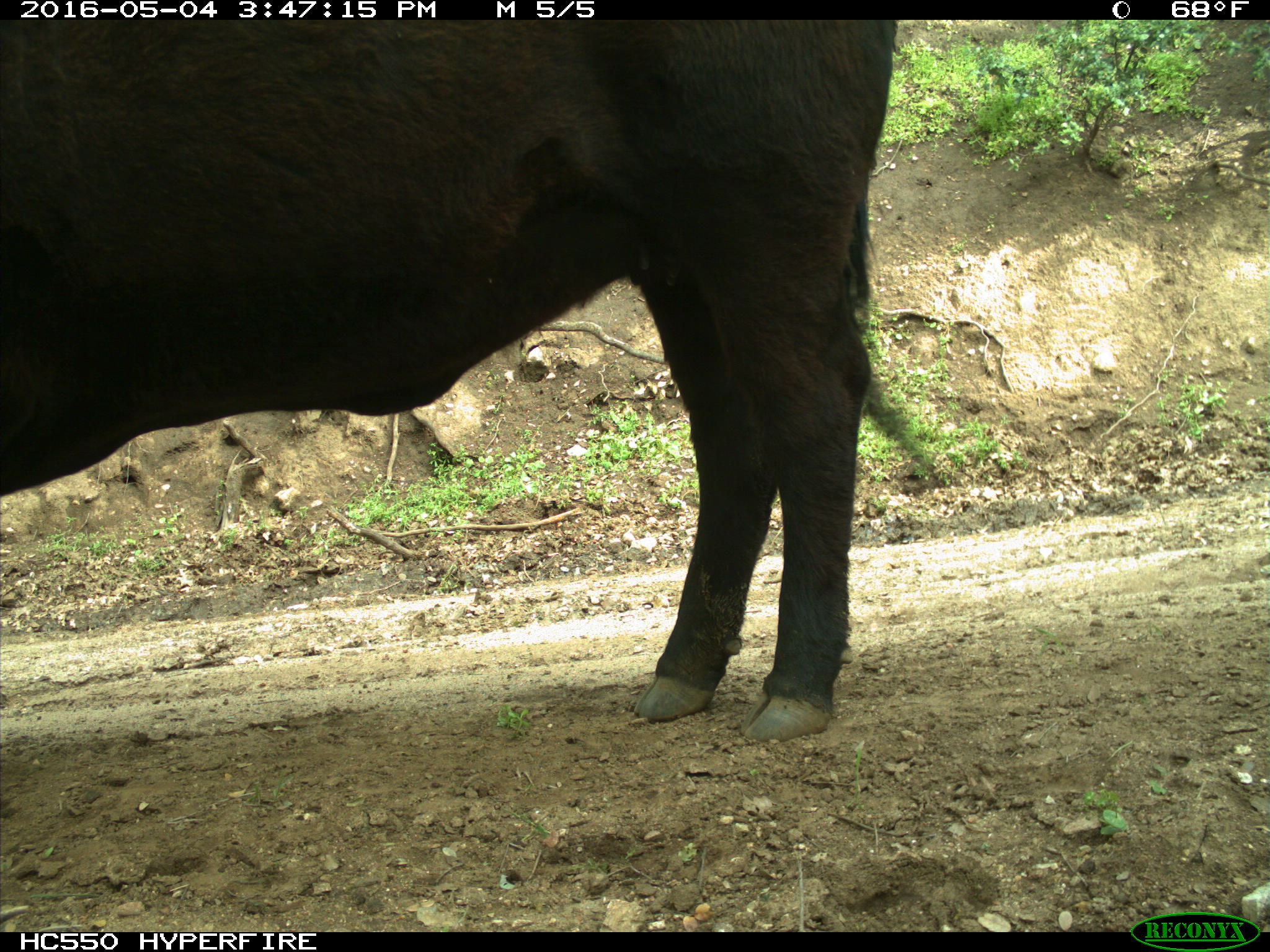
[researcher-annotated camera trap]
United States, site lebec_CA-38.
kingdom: Animalia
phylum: Chordata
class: Mammalia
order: Artiodactyla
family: Bovidae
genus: Bos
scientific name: Bos taurus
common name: domestic cow